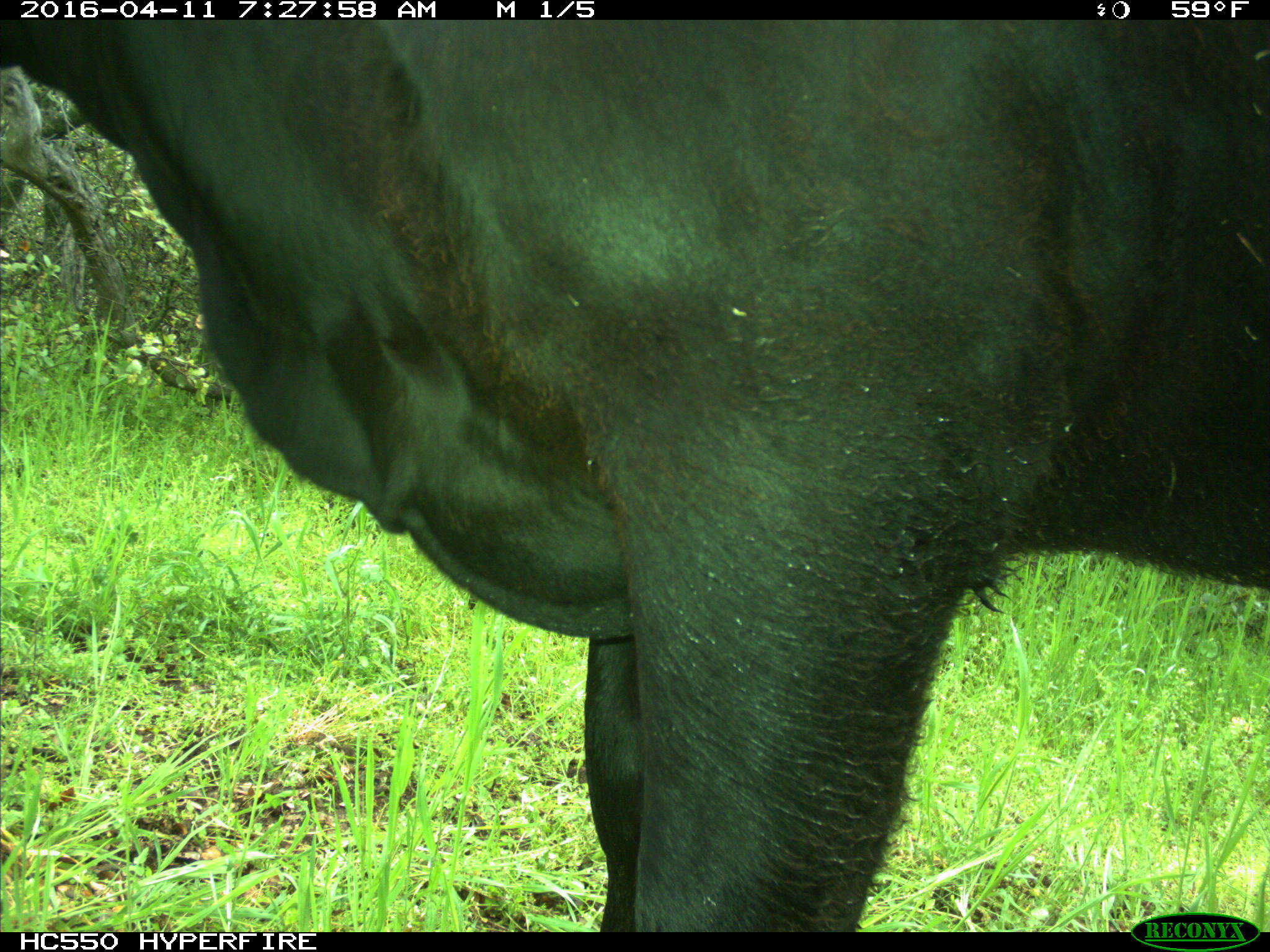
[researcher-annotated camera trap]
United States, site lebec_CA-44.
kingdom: Animalia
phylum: Chordata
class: Mammalia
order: Artiodactyla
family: Bovidae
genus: Bos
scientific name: Bos taurus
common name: domestic cow